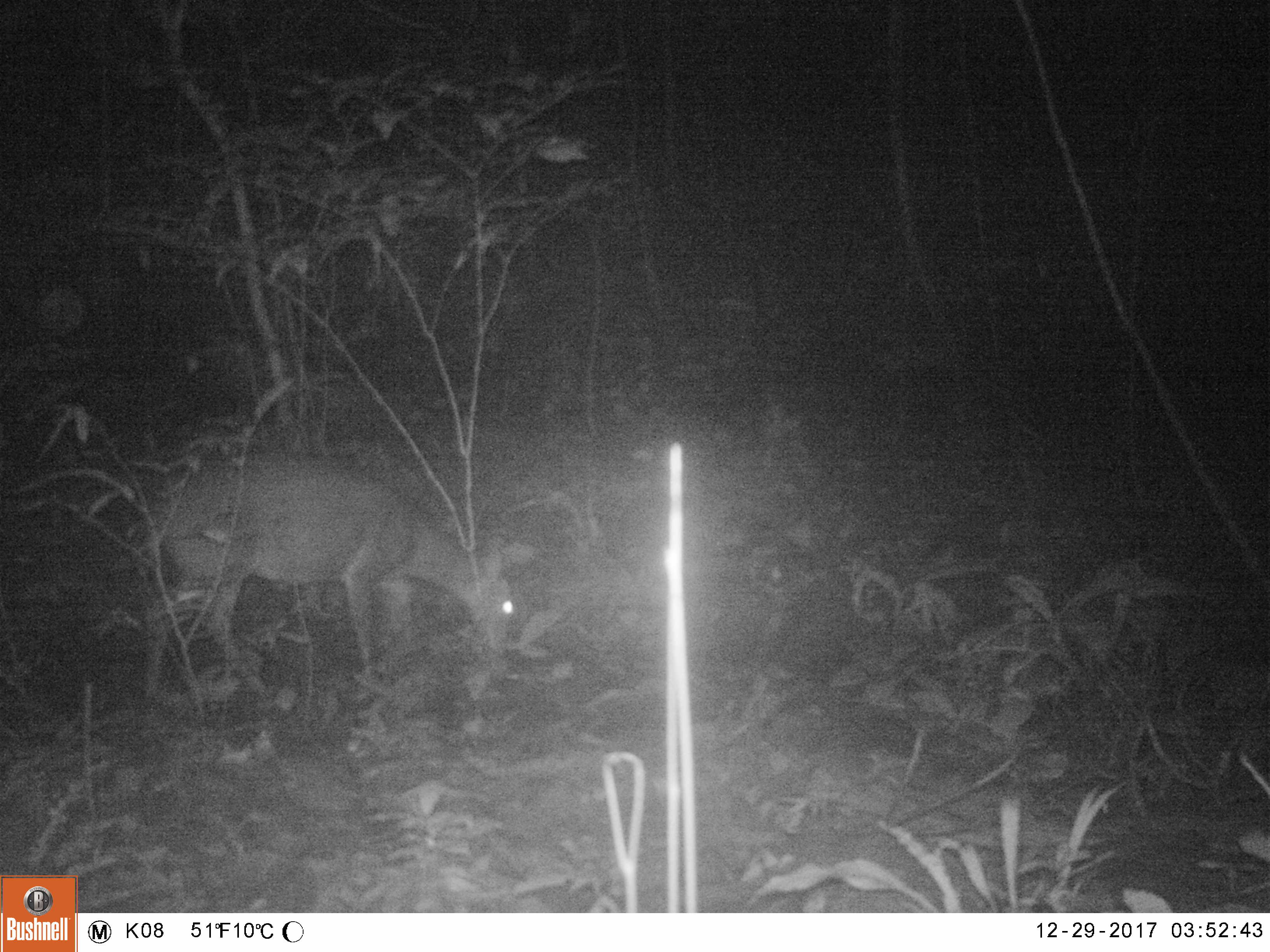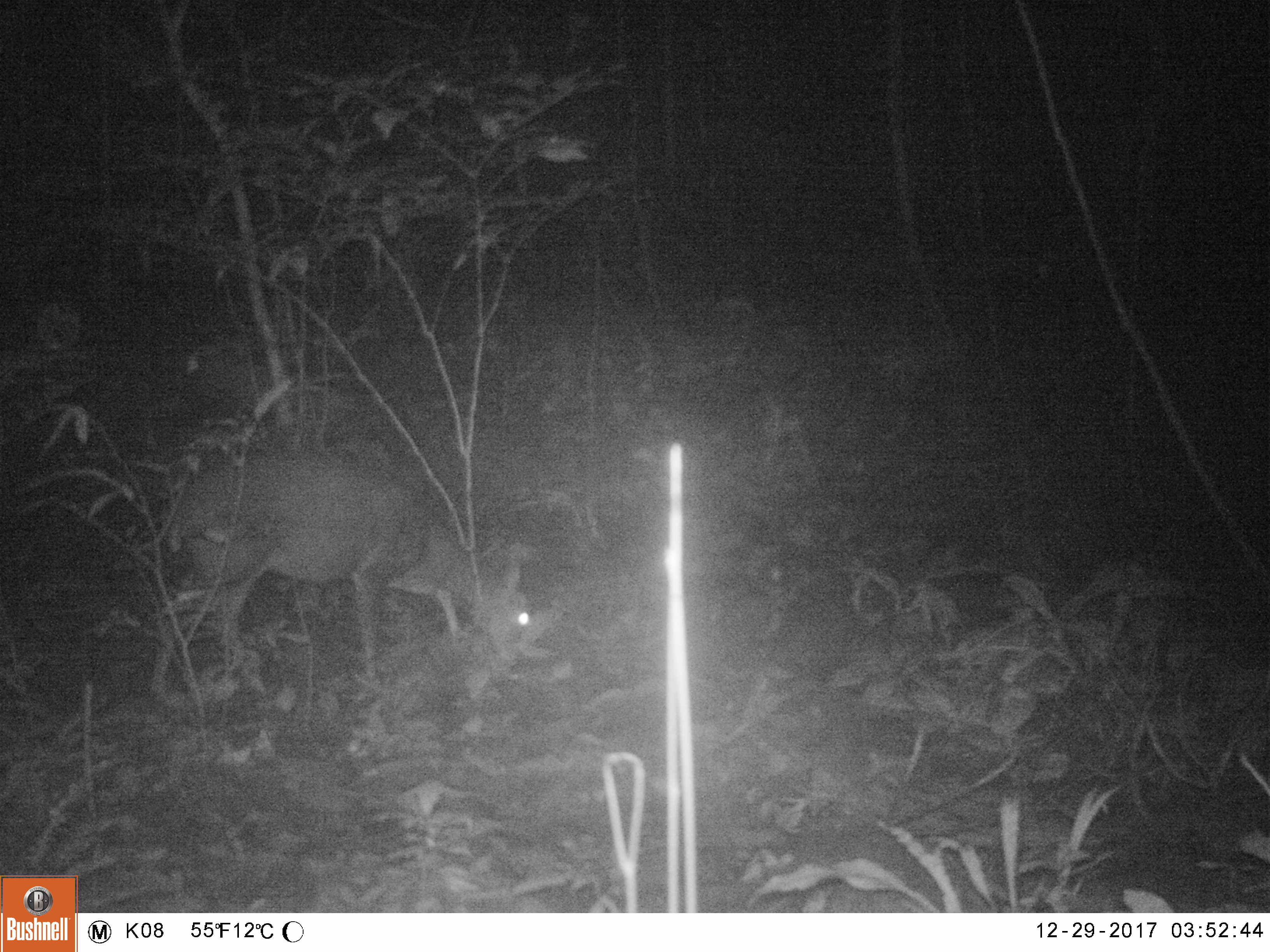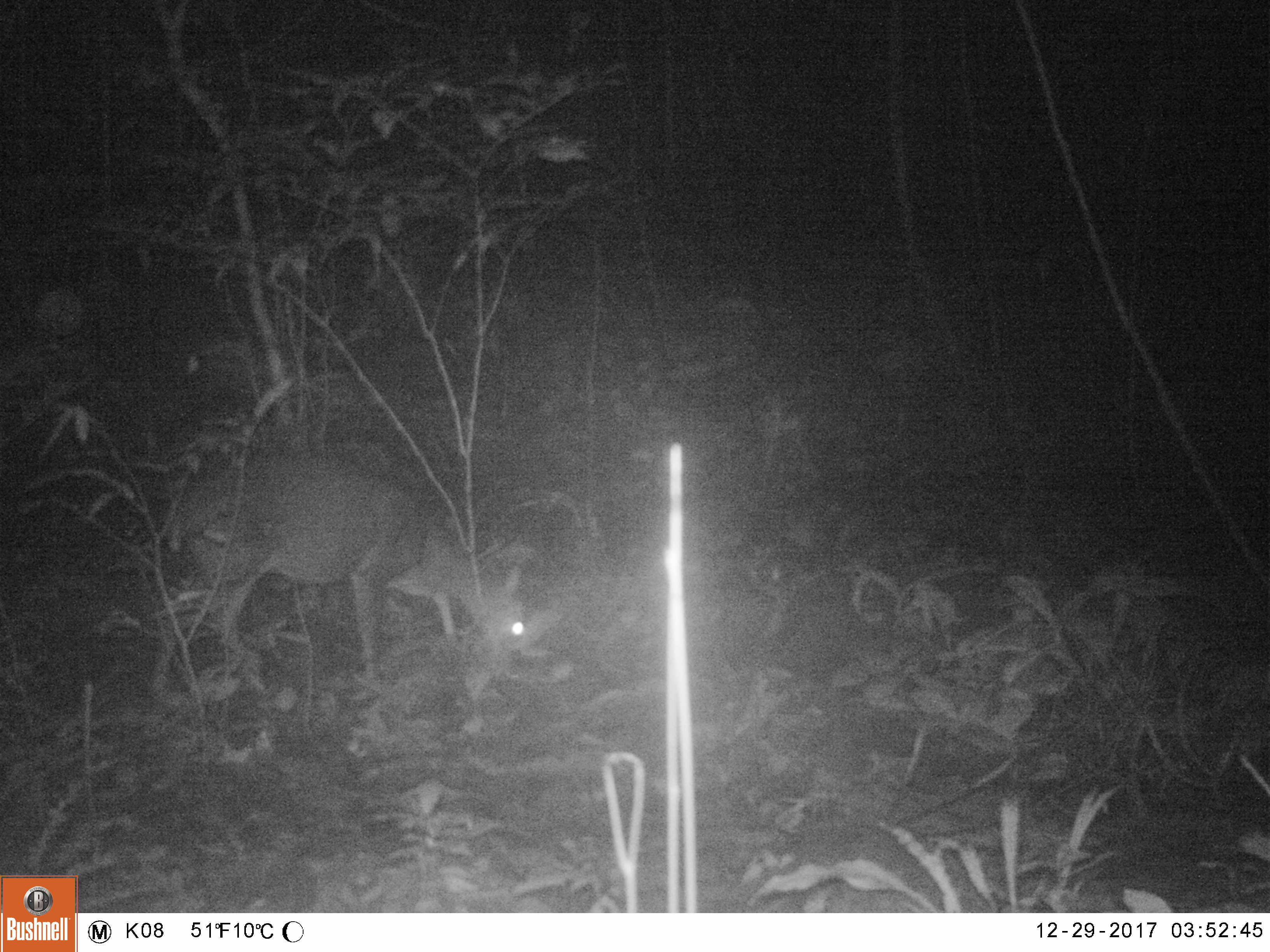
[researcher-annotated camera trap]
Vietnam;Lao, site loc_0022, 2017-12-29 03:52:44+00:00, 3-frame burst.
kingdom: Animalia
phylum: Chordata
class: Mammalia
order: Artiodactyla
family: Cervidae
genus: Muntiacus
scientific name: Muntiacus vuquangensis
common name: large-antlered muntjac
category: large antlered muntjac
Large antlered muntjac (large-antlered muntjac) (Muntiacus vuquangensis). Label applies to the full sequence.